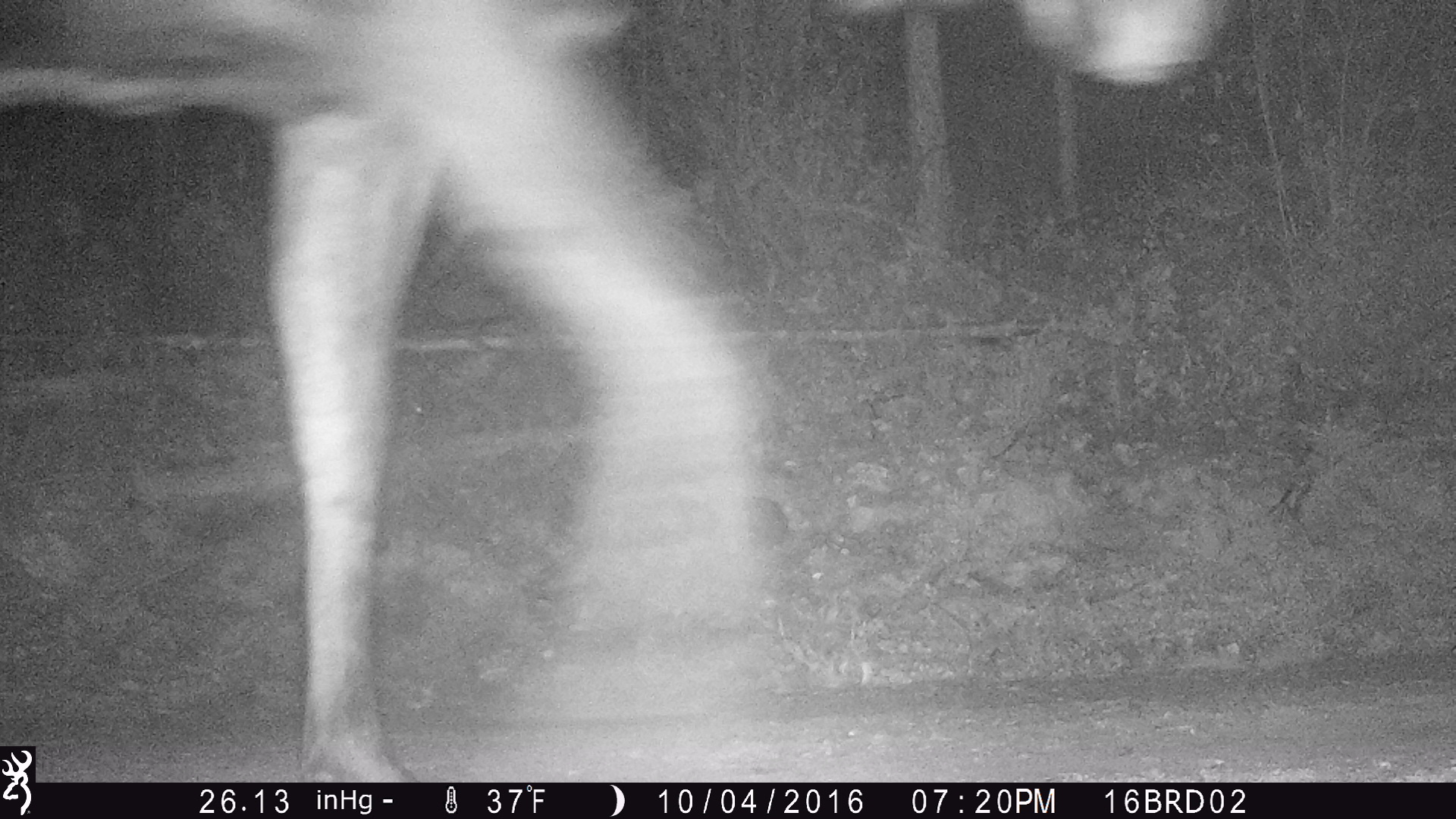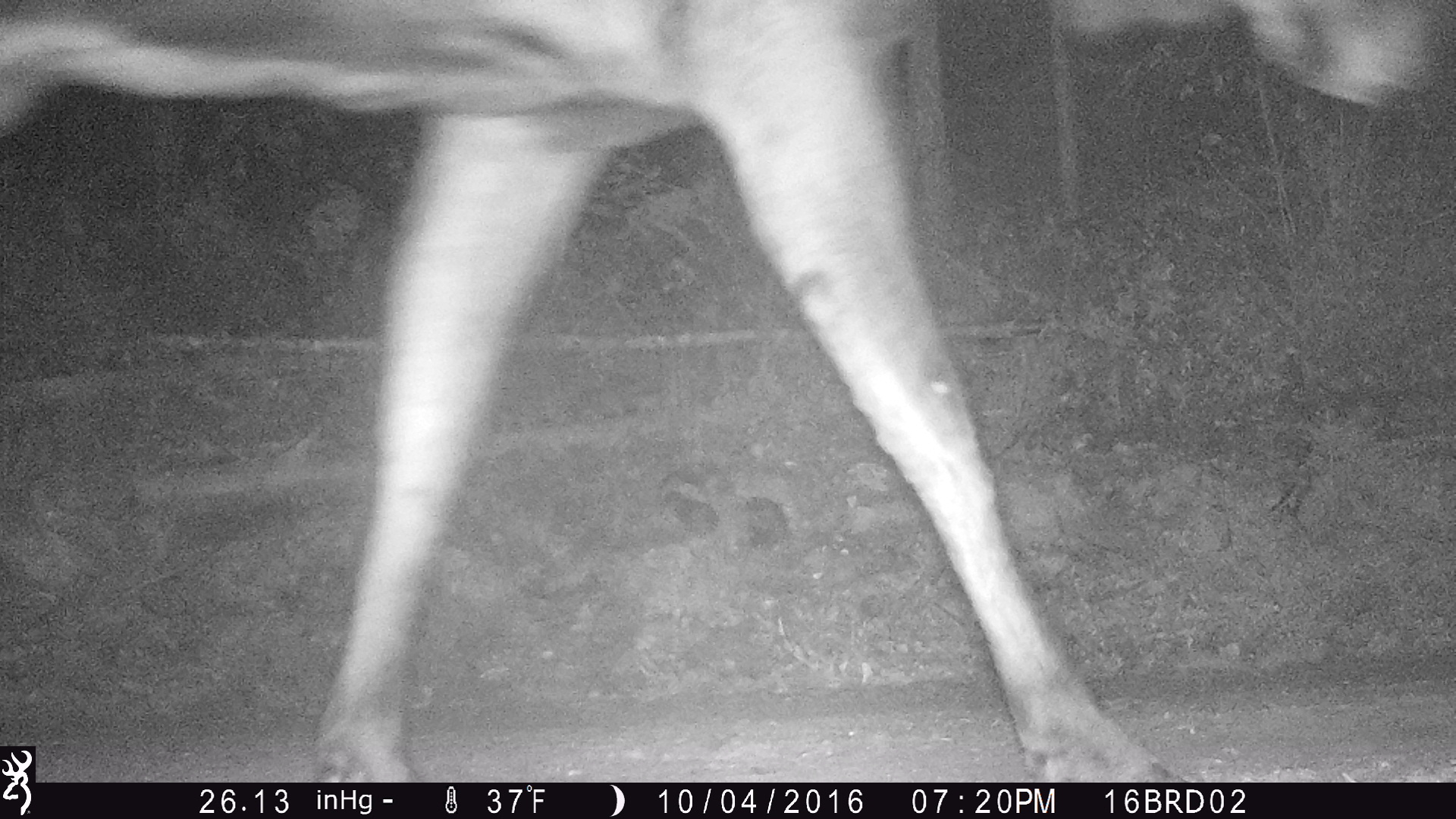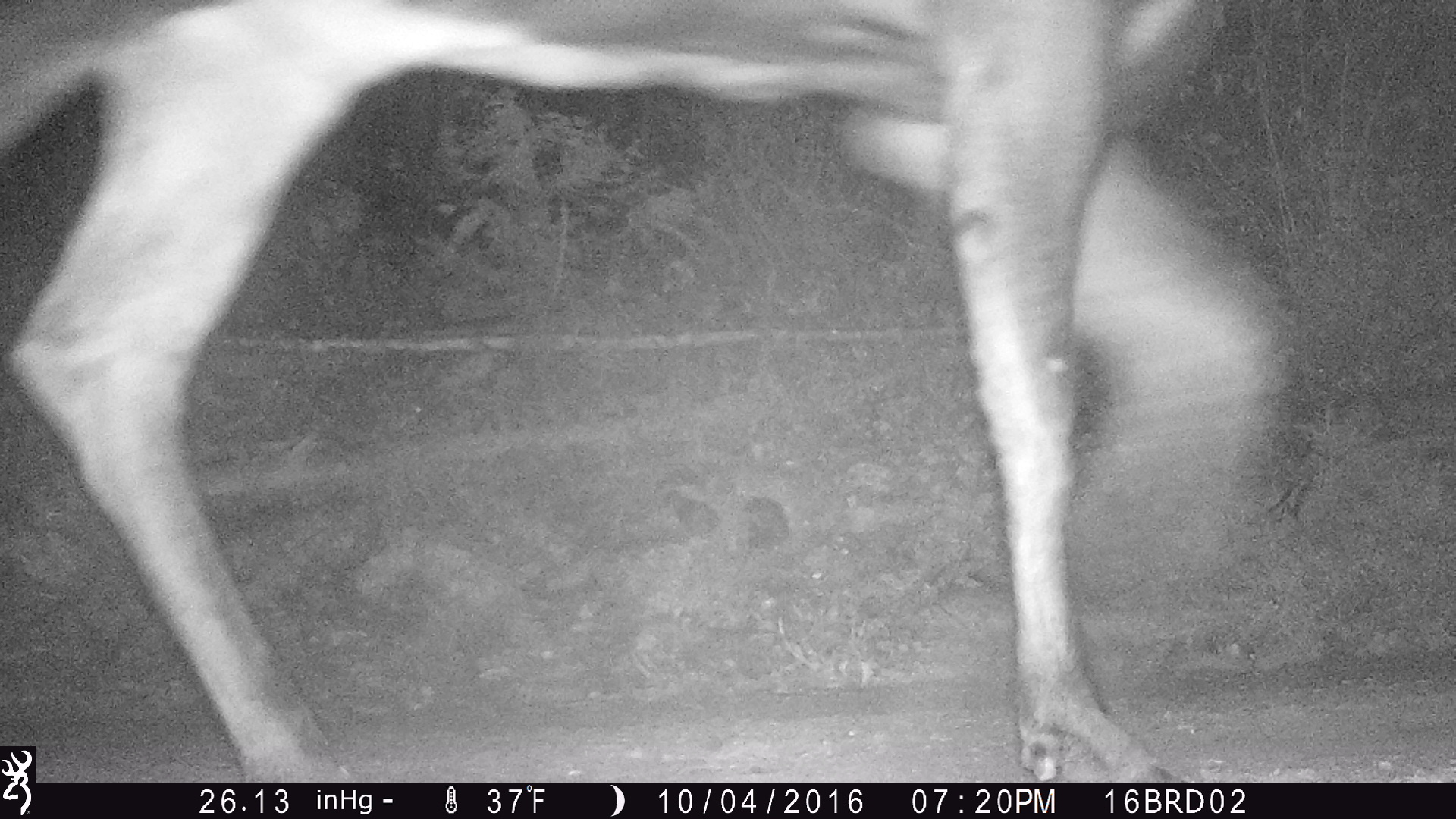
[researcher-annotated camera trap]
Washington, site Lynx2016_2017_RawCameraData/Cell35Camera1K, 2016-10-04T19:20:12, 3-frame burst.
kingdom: Animalia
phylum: Chordata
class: Mammalia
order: Artiodactyla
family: Cervidae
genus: Alces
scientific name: Alces alces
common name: moose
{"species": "Alces alces (moose)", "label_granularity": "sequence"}